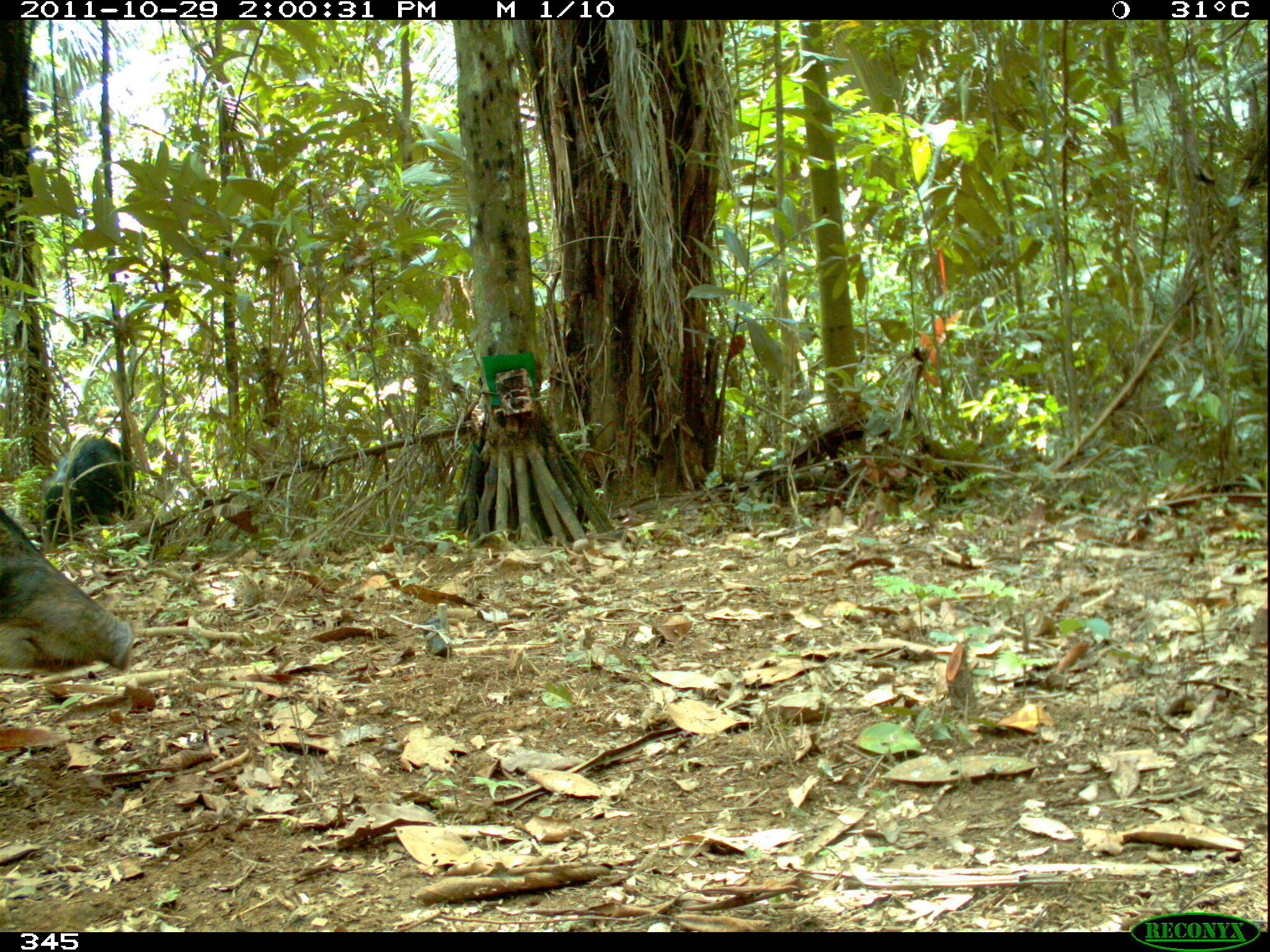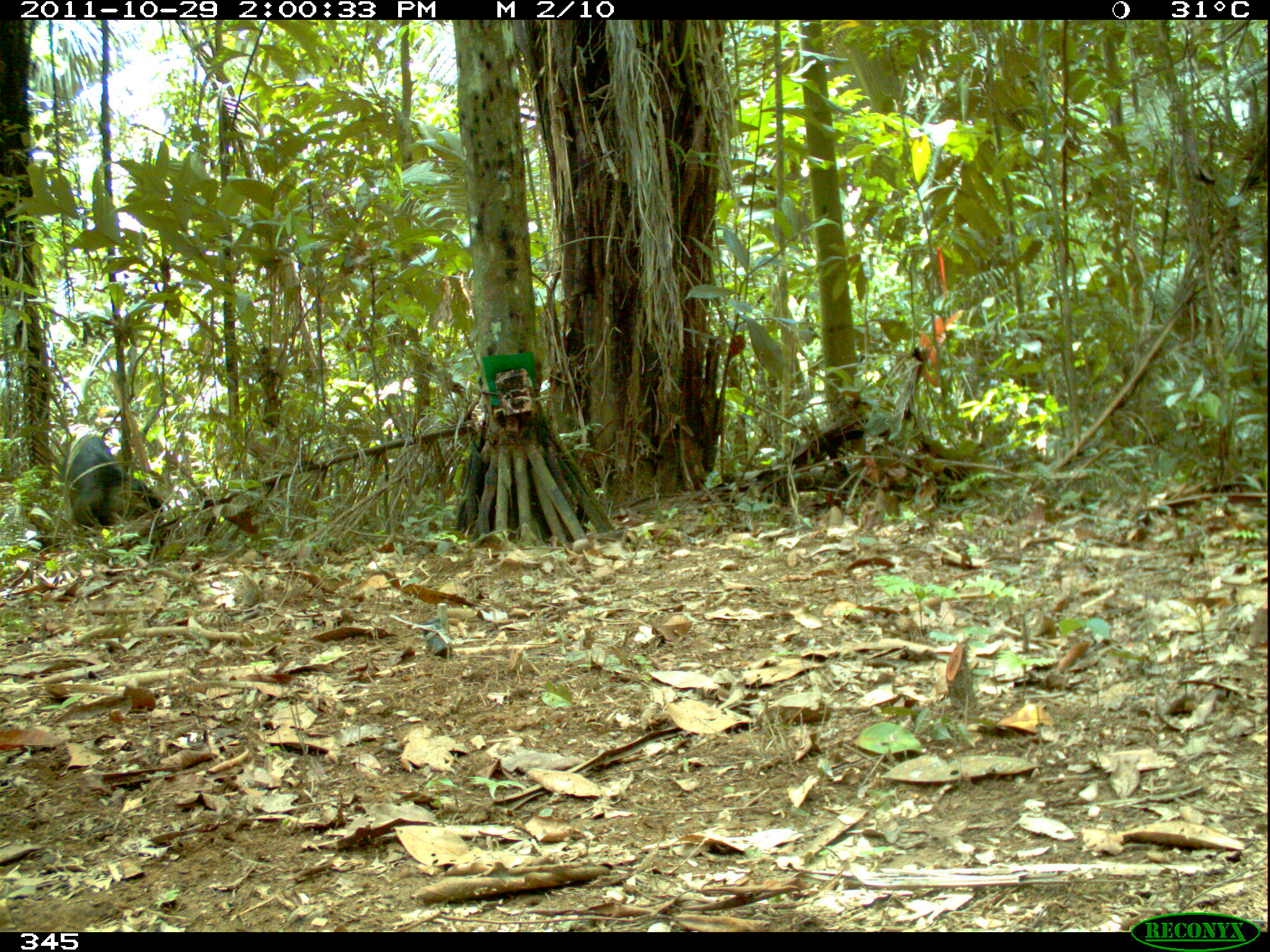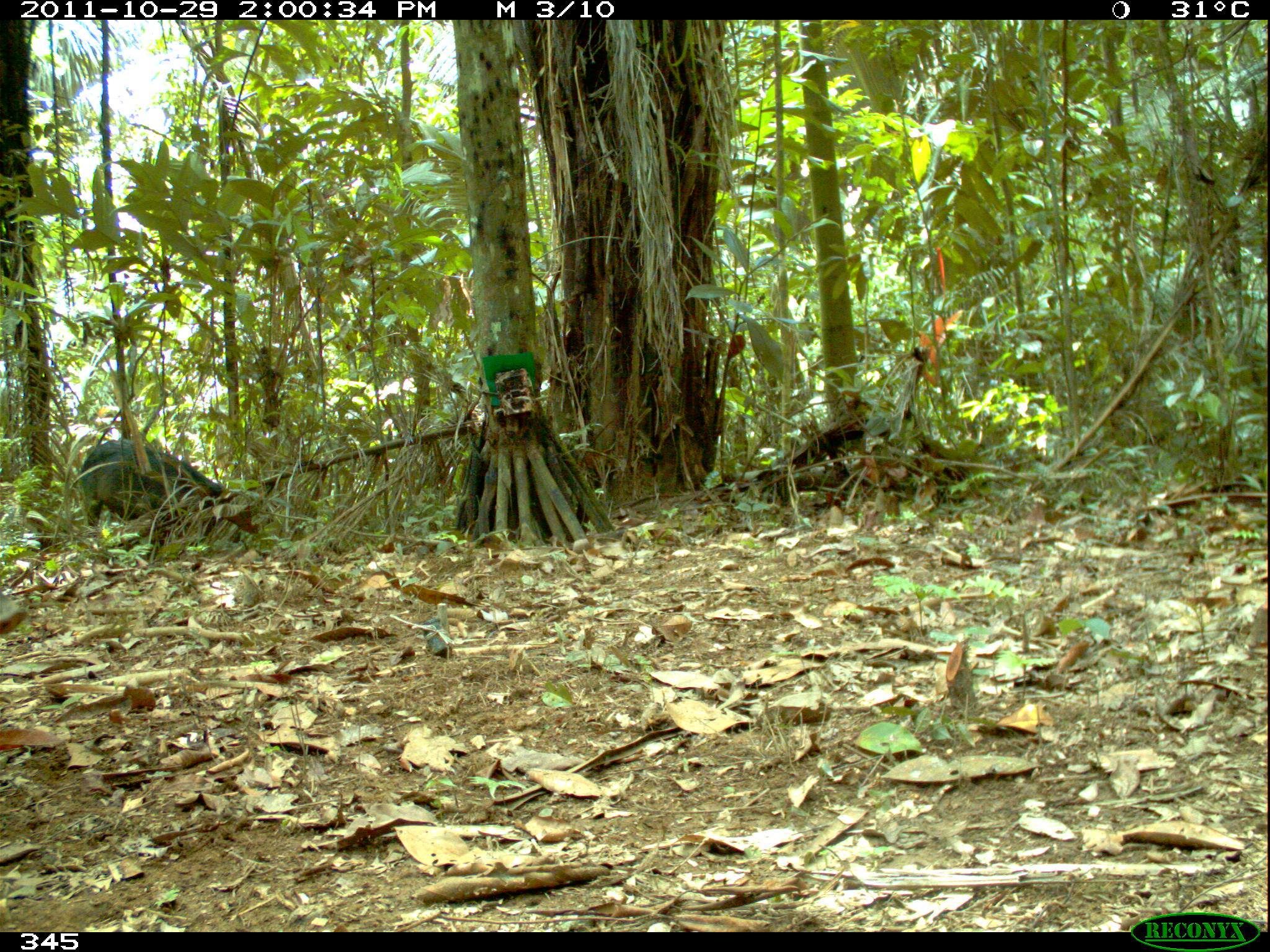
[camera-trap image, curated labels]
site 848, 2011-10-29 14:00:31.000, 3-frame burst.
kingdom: Animalia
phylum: Chordata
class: Mammalia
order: Artiodactyla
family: Tayassuidae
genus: Tayassu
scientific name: Tayassu pecari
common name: white-lipped peccary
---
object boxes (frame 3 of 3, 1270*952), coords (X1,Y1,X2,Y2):
tayassu pecari: (76,437,260,547)